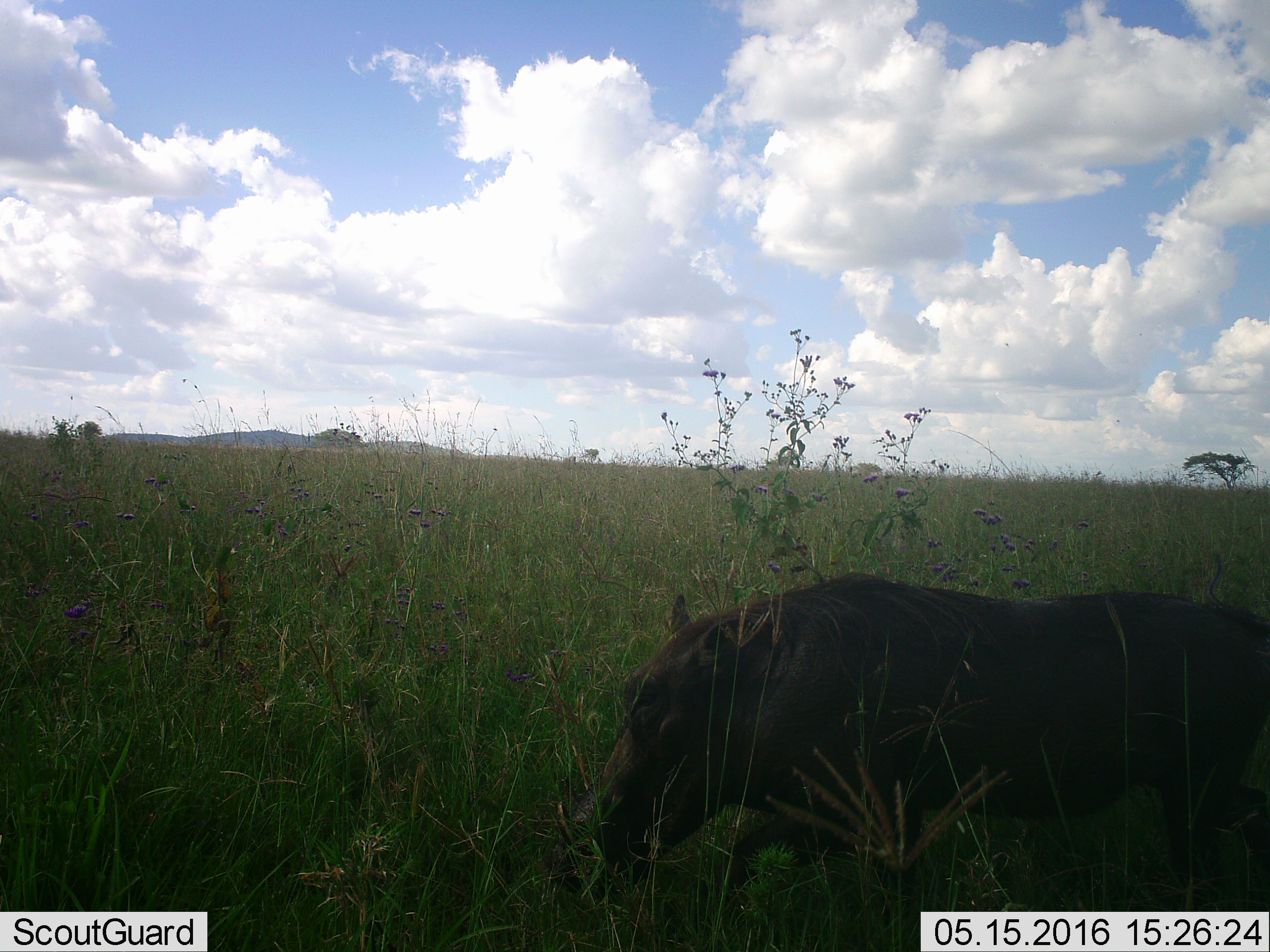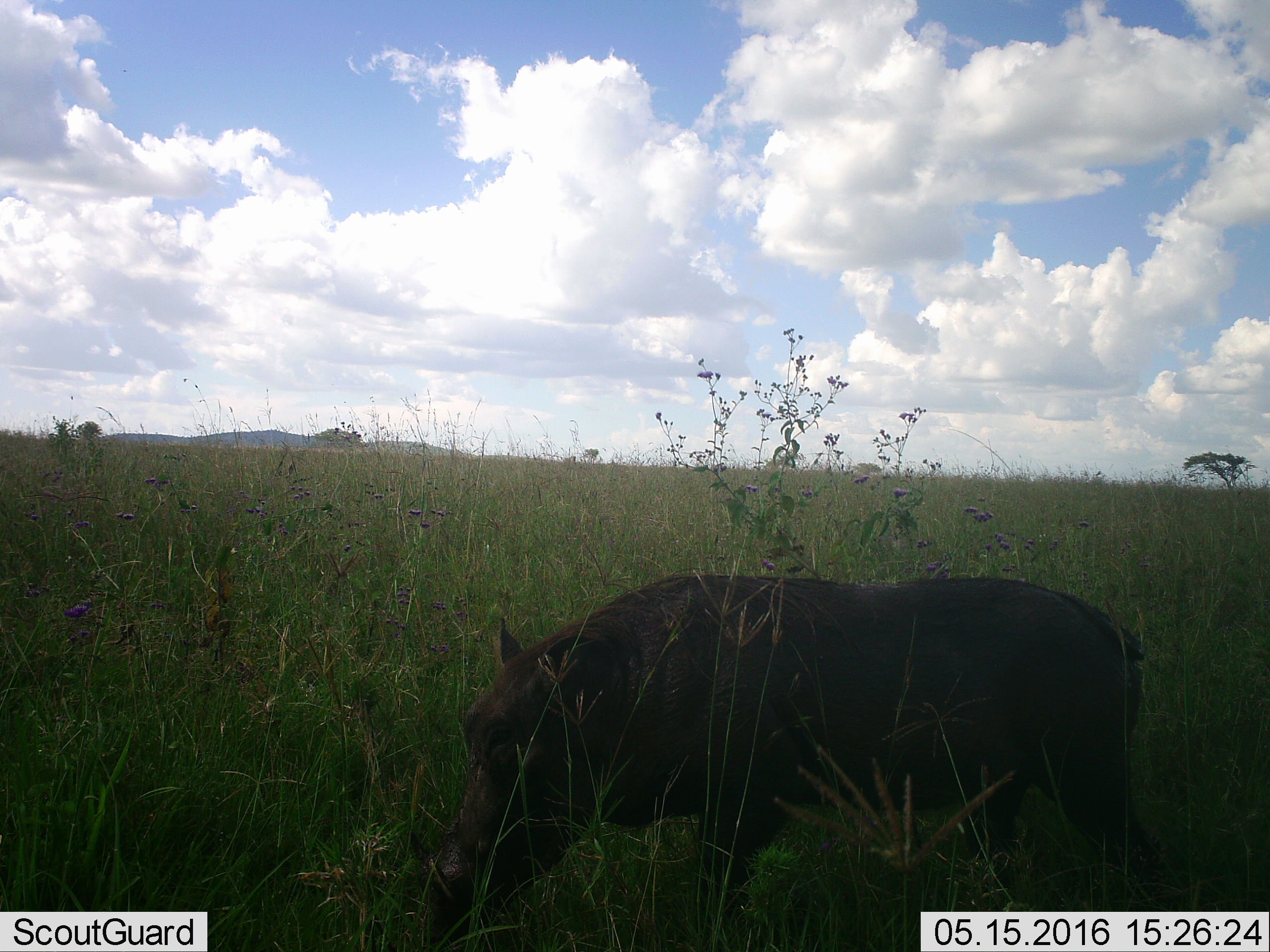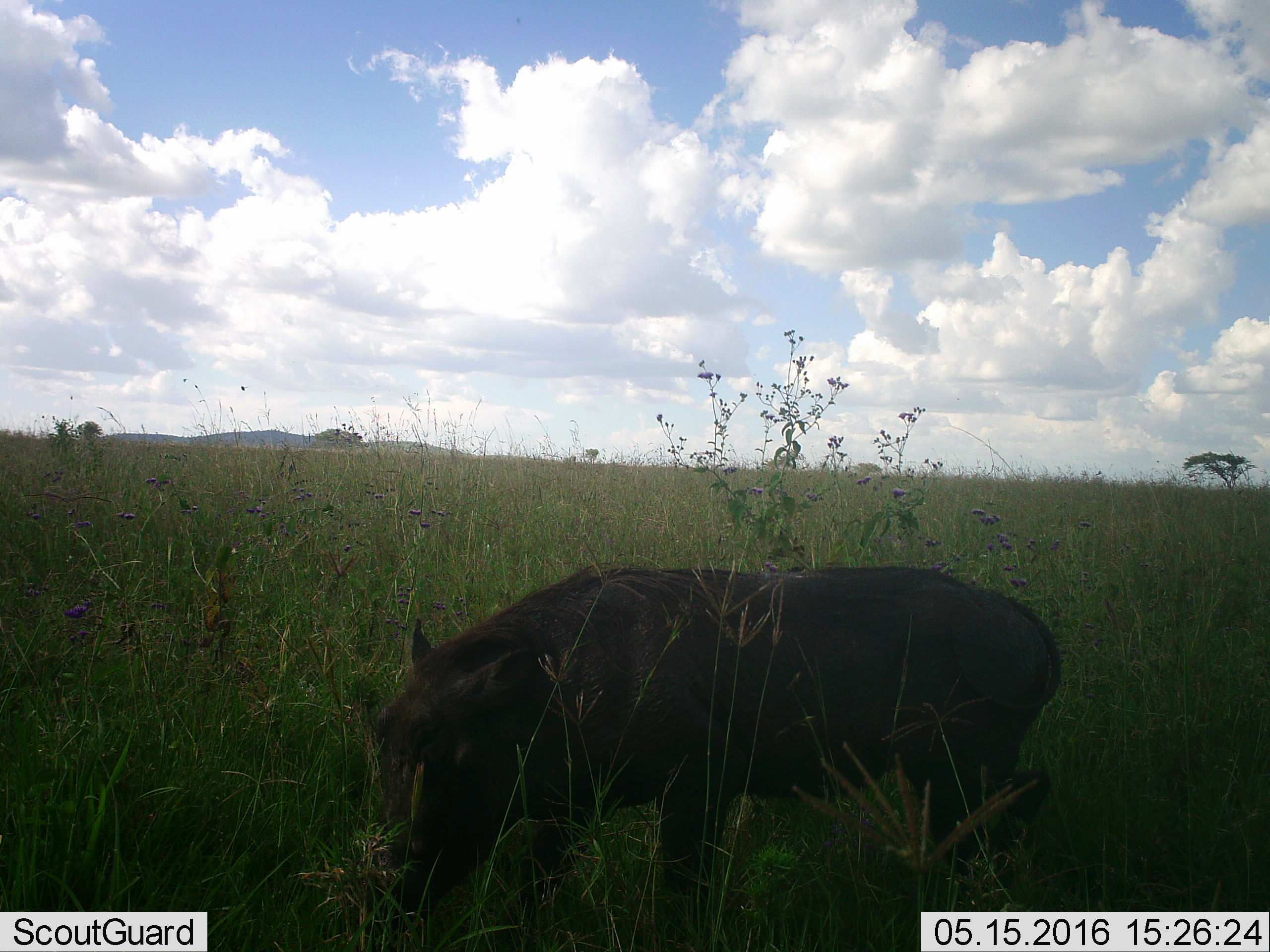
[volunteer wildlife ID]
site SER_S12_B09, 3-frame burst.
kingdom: Animalia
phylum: Chordata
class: Mammalia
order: Artiodactyla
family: Suidae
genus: Phacochoerus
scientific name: Phacochoerus africanus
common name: warthog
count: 1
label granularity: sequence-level